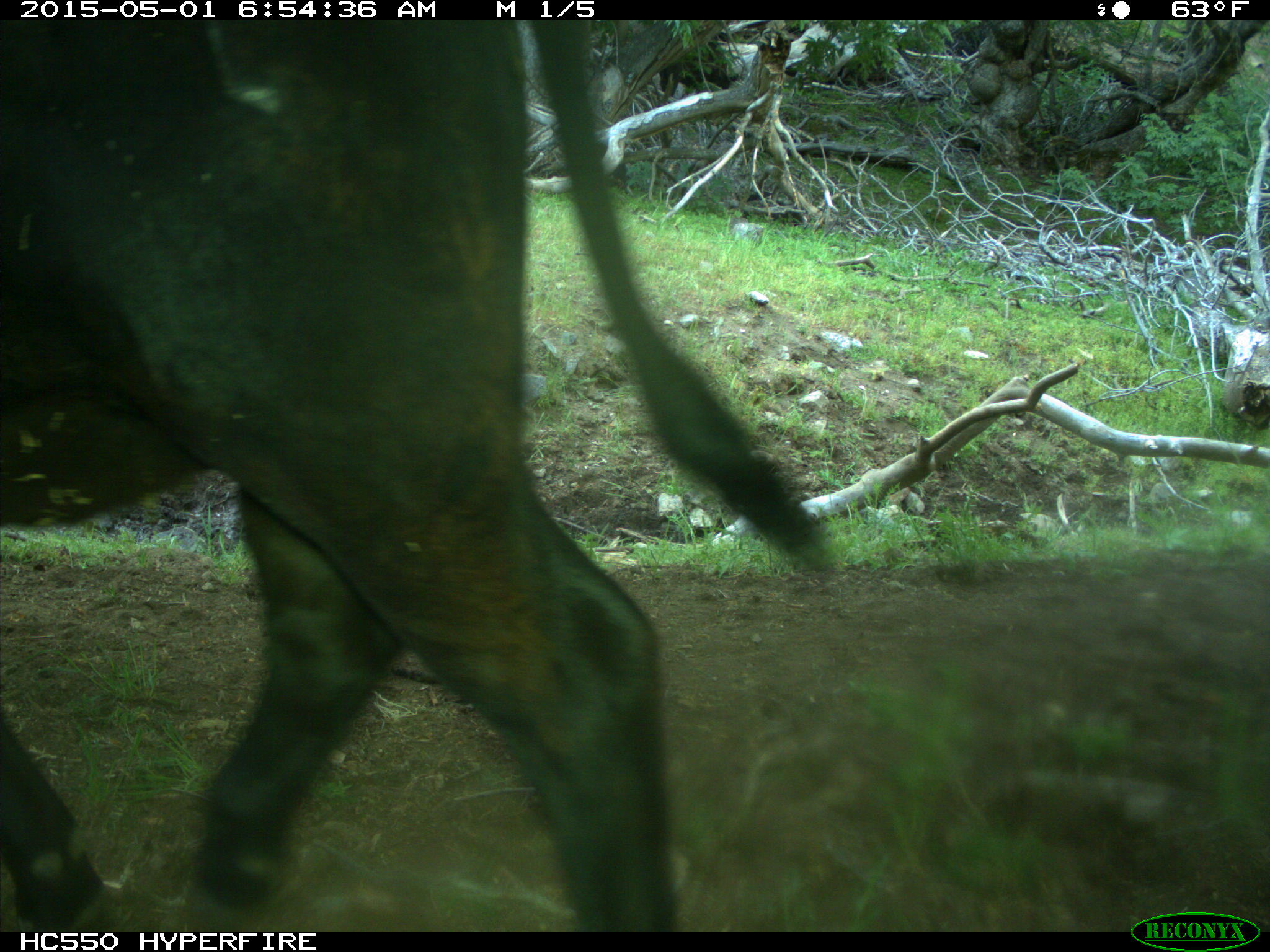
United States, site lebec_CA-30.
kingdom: Animalia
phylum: Chordata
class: Mammalia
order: Artiodactyla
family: Bovidae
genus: Bos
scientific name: Bos taurus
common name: domestic cow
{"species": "Bos taurus (domestic cow)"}